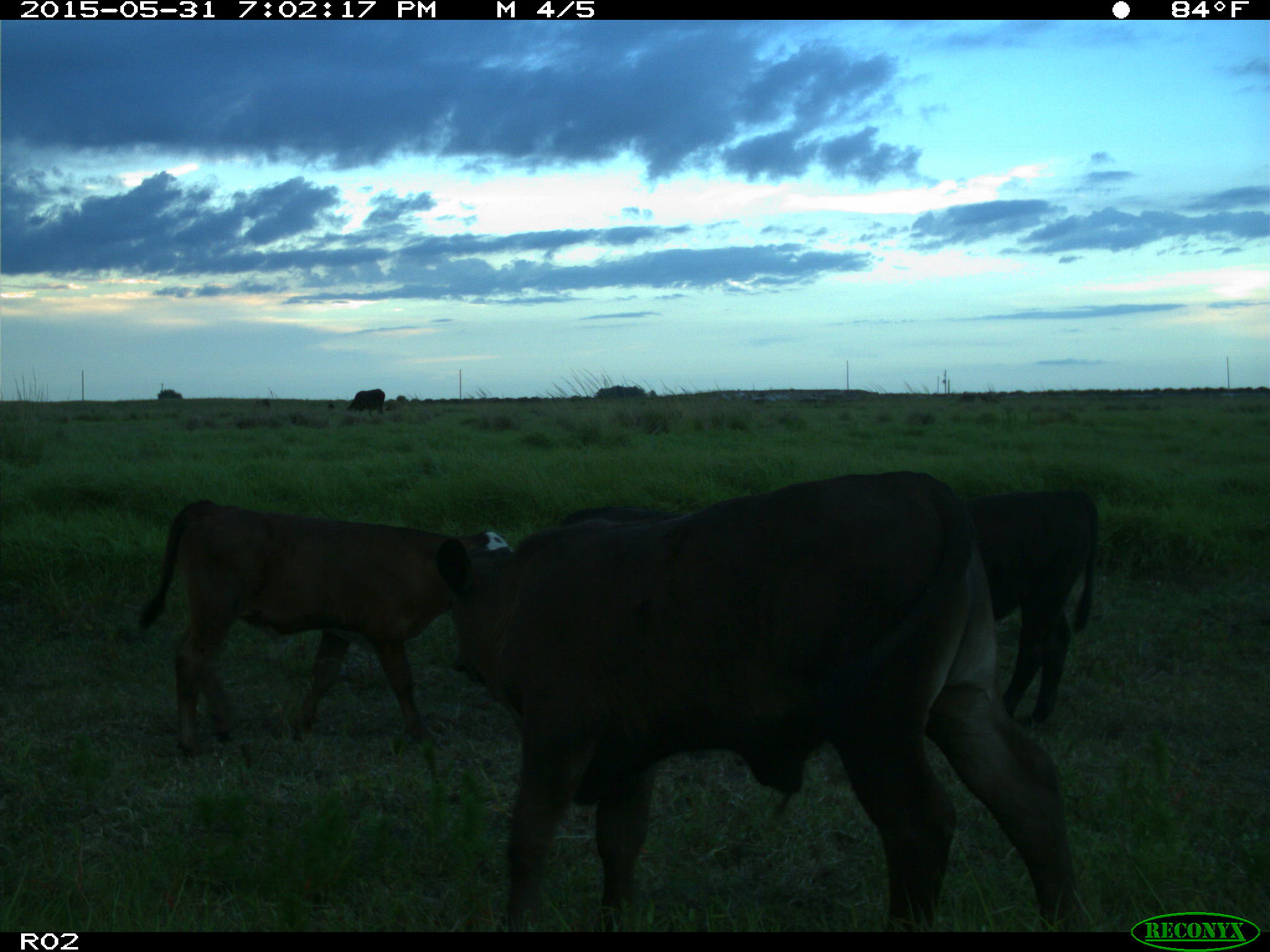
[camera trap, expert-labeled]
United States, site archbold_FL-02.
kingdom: Animalia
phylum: Chordata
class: Mammalia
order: Artiodactyla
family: Bovidae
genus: Bos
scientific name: Bos taurus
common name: domestic cow